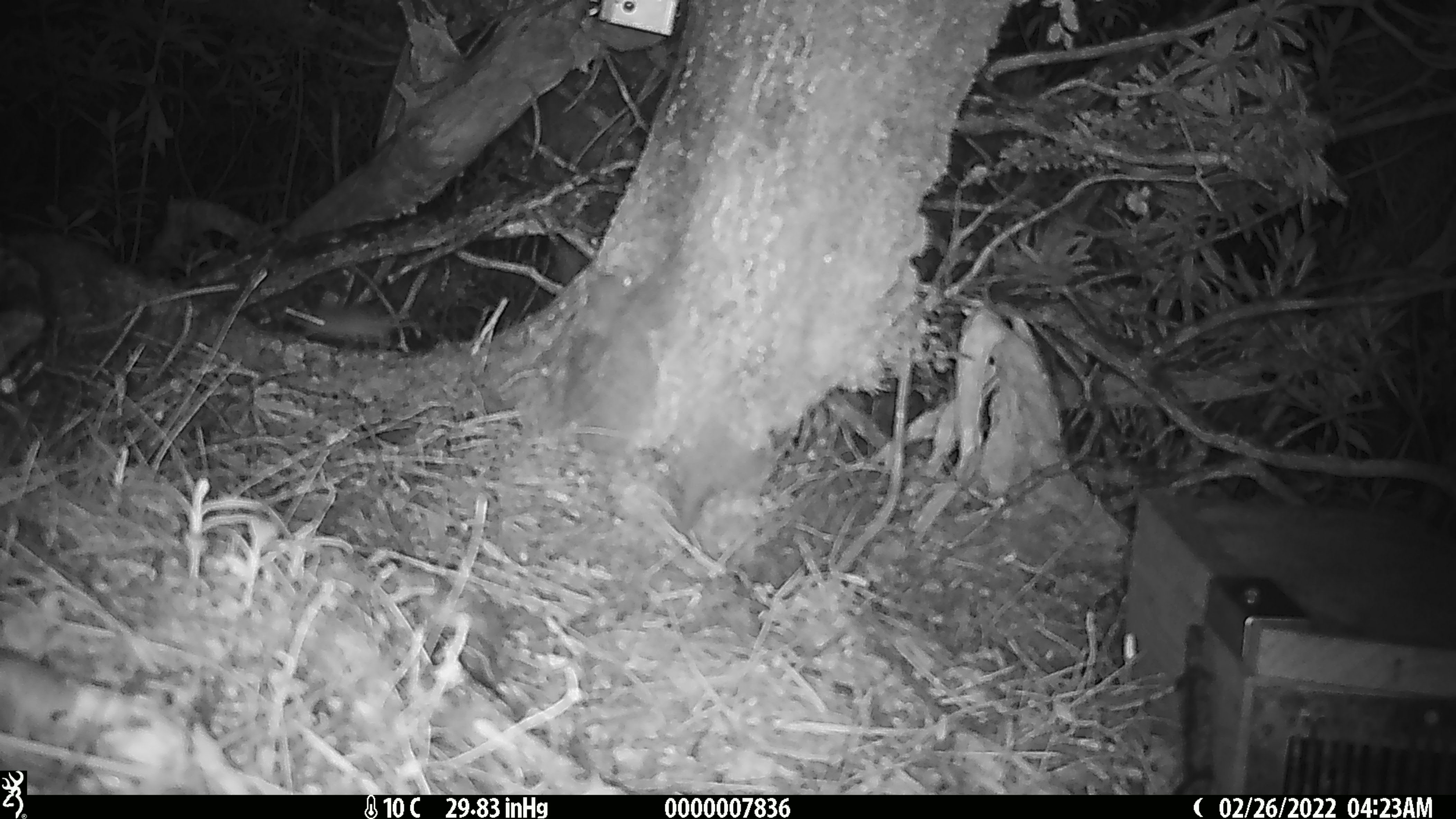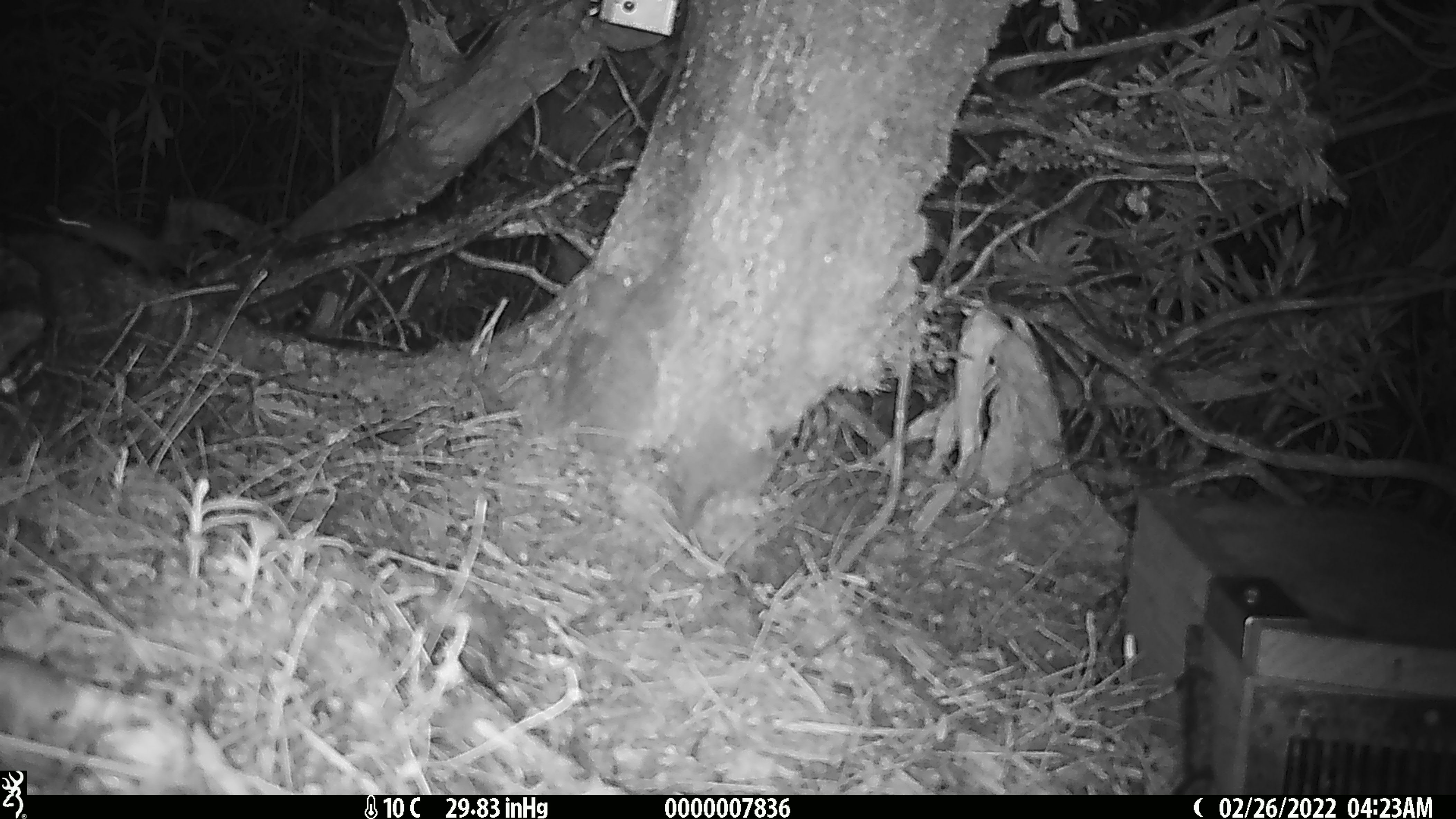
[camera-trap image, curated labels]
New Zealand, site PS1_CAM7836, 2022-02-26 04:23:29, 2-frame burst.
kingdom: Animalia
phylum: Chordata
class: Mammalia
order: Rodentia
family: Muridae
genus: Mus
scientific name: Mus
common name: mouse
Mouse (Mus).